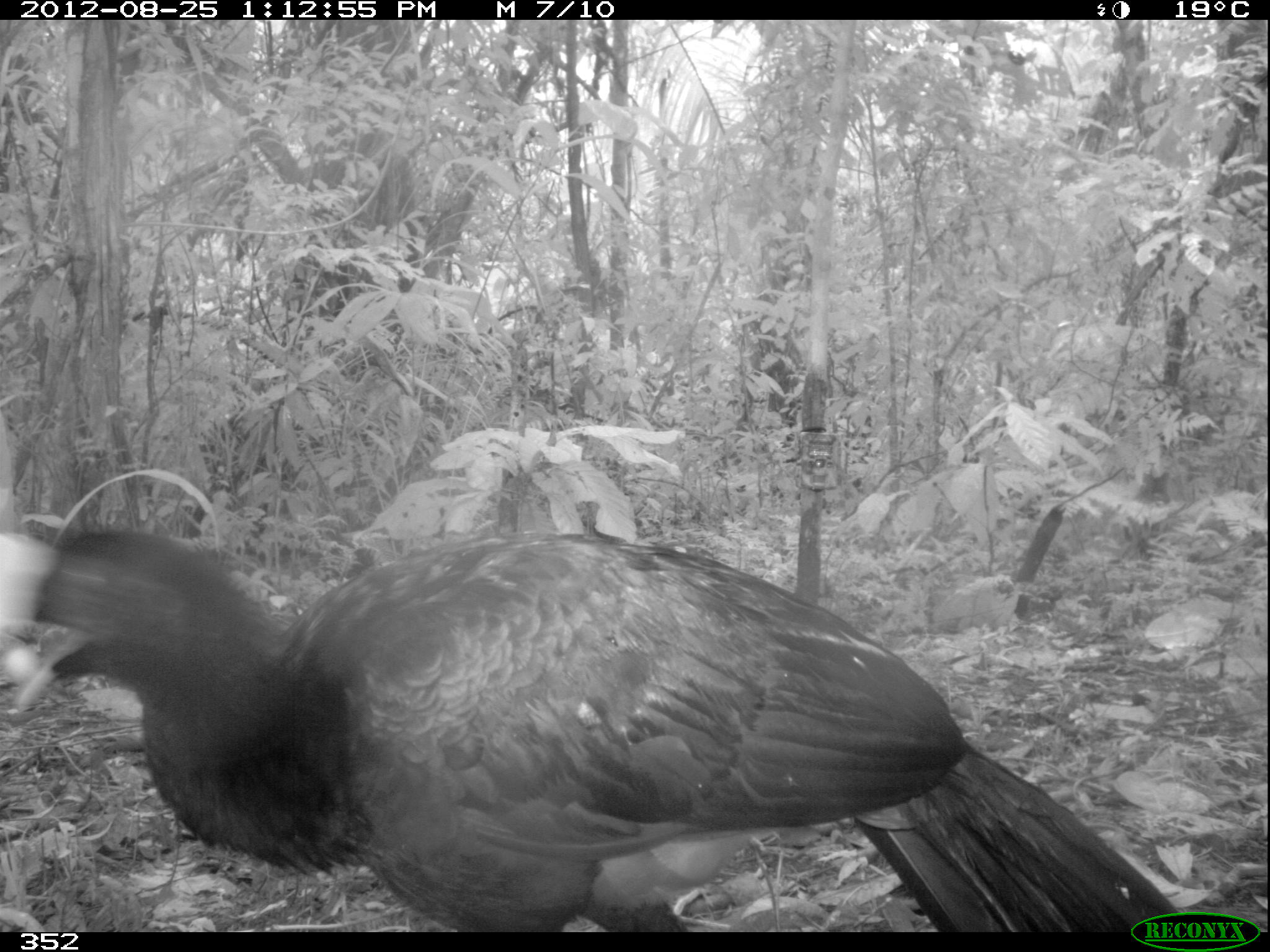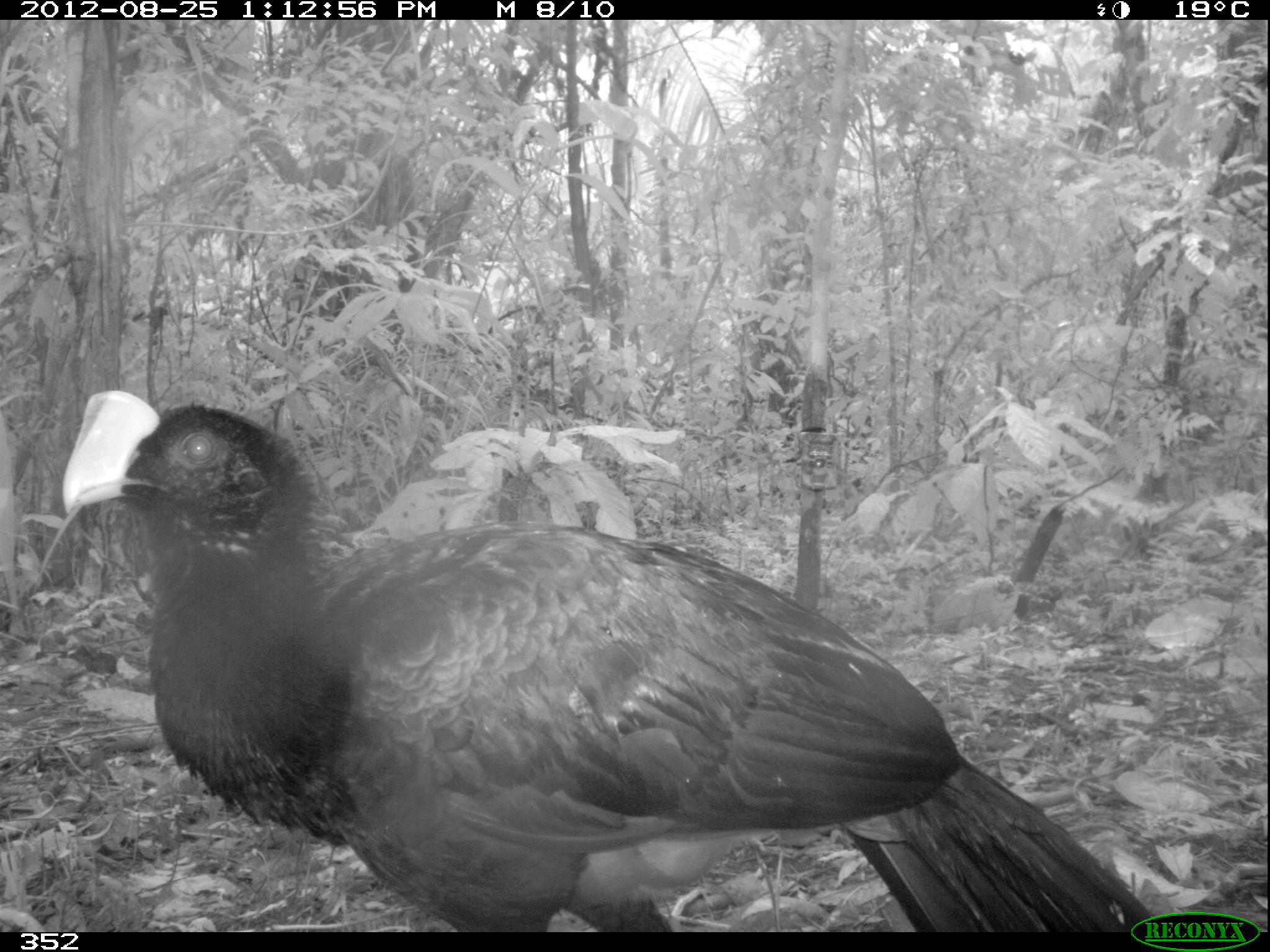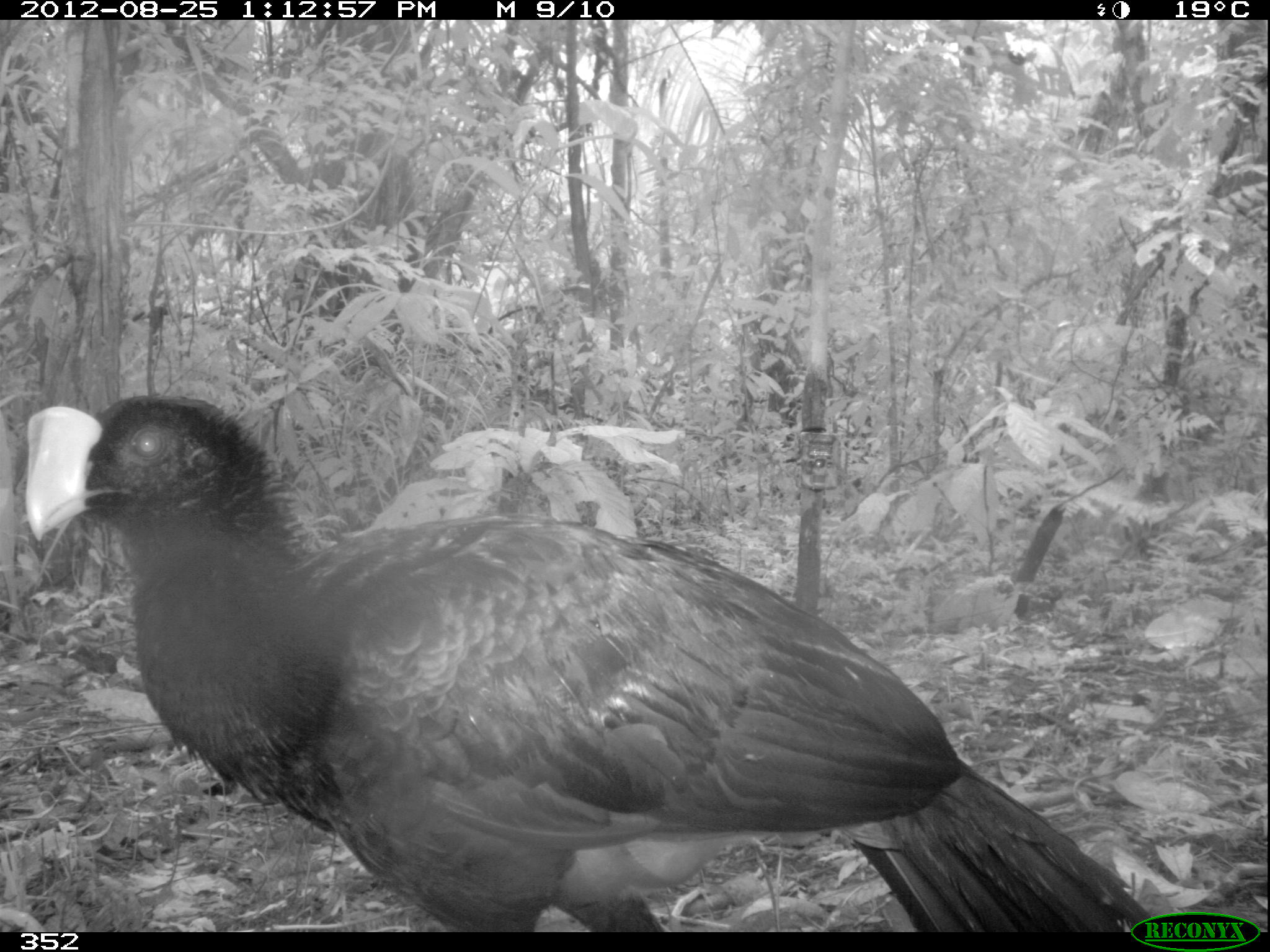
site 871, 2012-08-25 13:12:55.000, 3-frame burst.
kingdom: Animalia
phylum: Chordata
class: Aves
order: Galliformes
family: Cracidae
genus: Mitu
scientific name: Mitu tuberosum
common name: razor-billed curassow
Mitu tuberosum (razor-billed curassow).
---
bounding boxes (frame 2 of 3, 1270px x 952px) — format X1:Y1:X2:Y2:
mitu tuberosum: 54:389:1153:930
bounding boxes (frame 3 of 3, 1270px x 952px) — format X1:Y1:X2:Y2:
mitu tuberosum: 19:390:1147:928